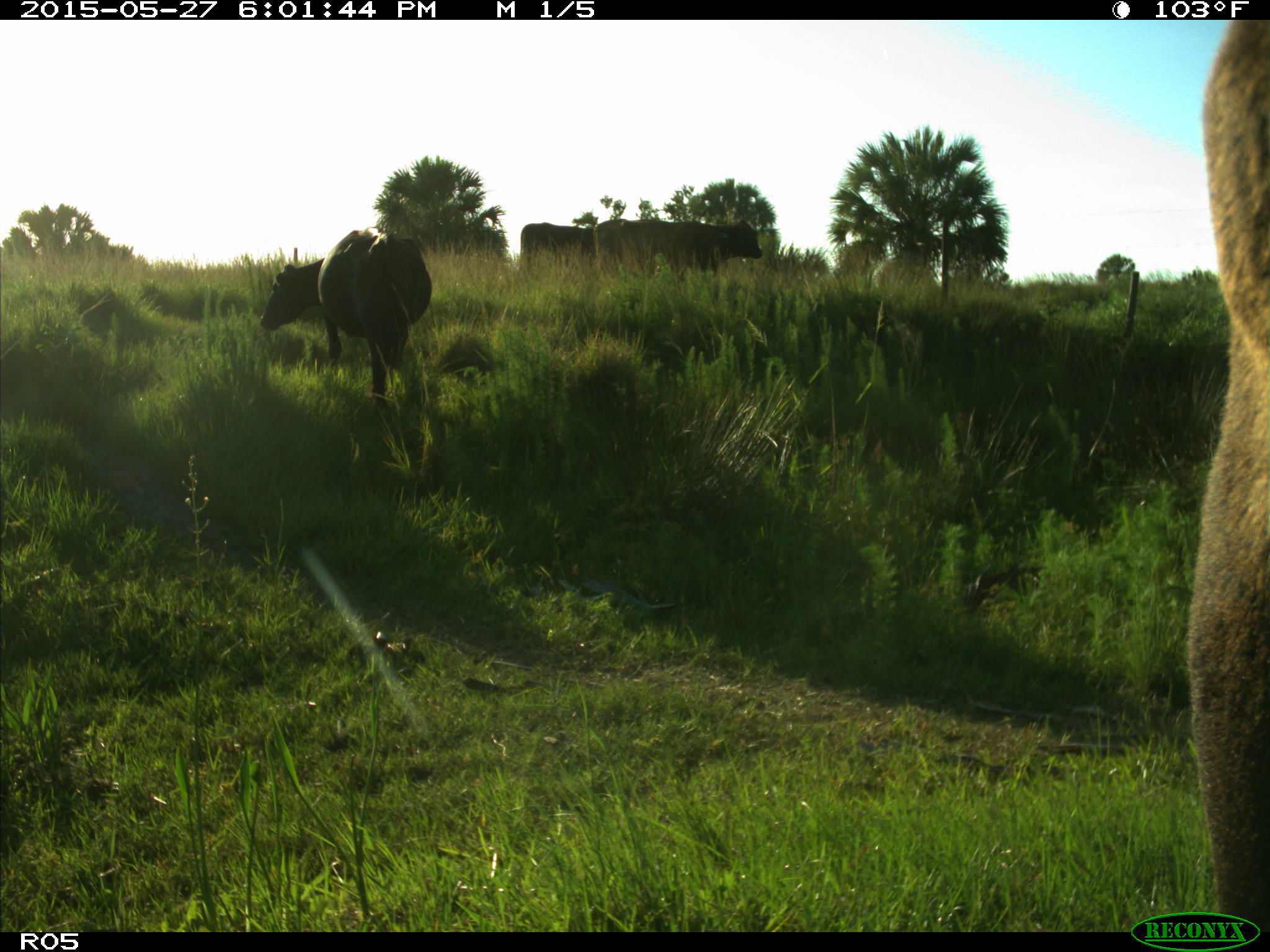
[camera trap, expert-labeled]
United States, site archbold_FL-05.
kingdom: Animalia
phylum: Chordata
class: Mammalia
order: Artiodactyla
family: Bovidae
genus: Bos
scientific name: Bos taurus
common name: domestic cow